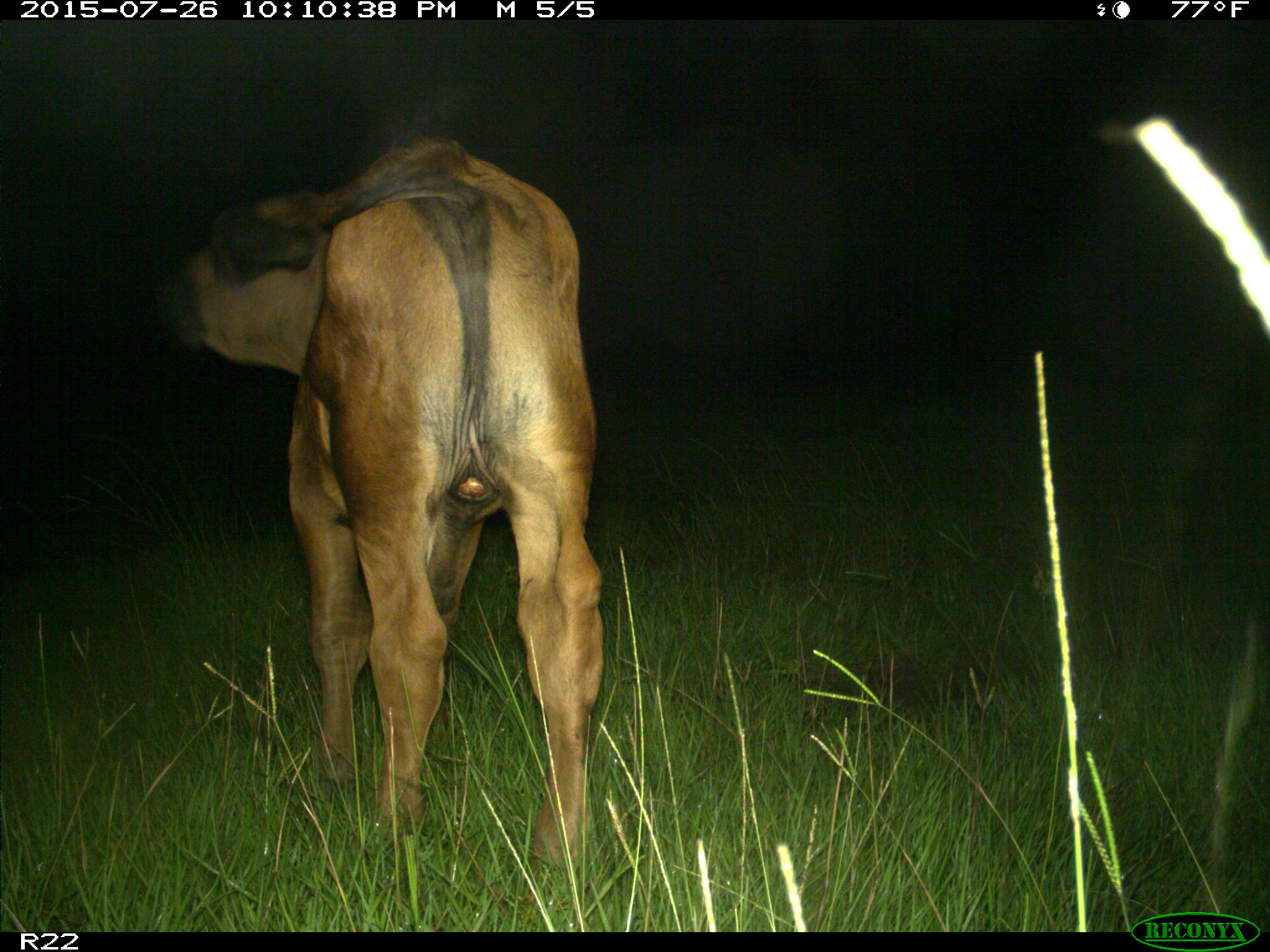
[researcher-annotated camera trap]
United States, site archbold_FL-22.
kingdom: Animalia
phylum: Chordata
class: Mammalia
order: Artiodactyla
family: Bovidae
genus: Bos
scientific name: Bos taurus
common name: domestic cow